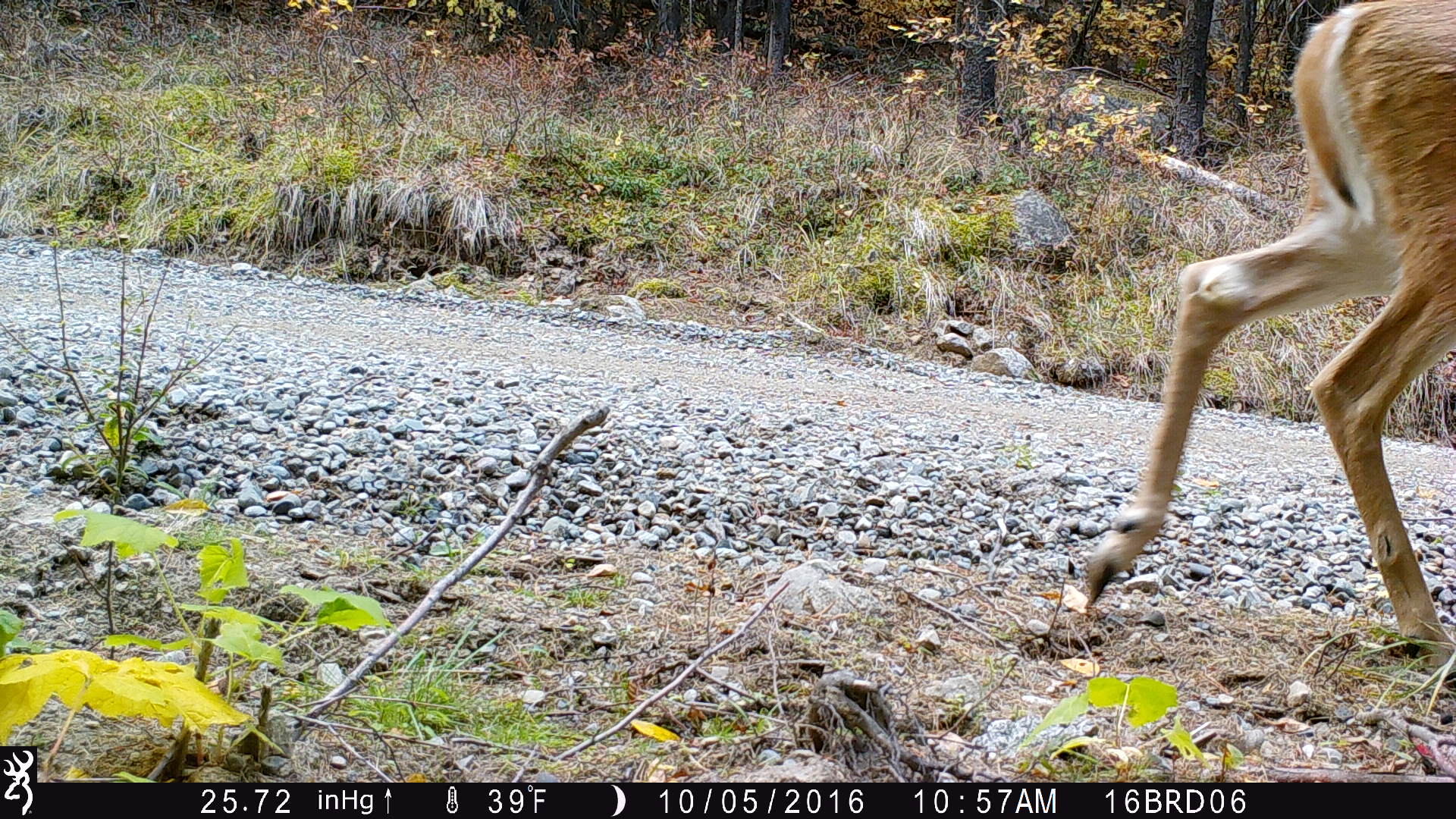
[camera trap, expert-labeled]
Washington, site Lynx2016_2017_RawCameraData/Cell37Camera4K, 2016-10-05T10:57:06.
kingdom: Animalia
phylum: Chordata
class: Mammalia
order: Artiodactyla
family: Cervidae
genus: Odocoileus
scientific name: Odocoileus virginianus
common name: white-tailed deer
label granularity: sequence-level